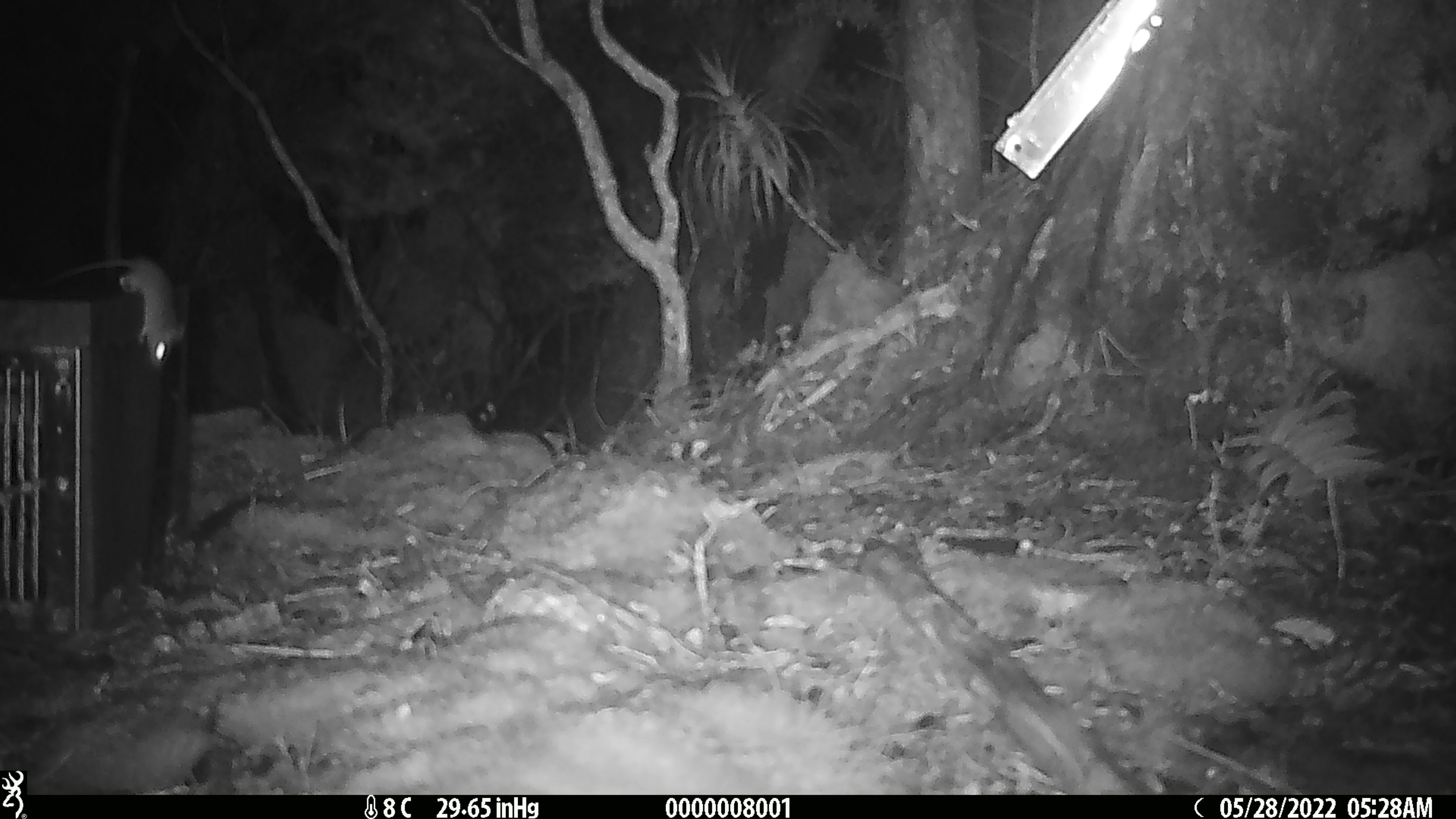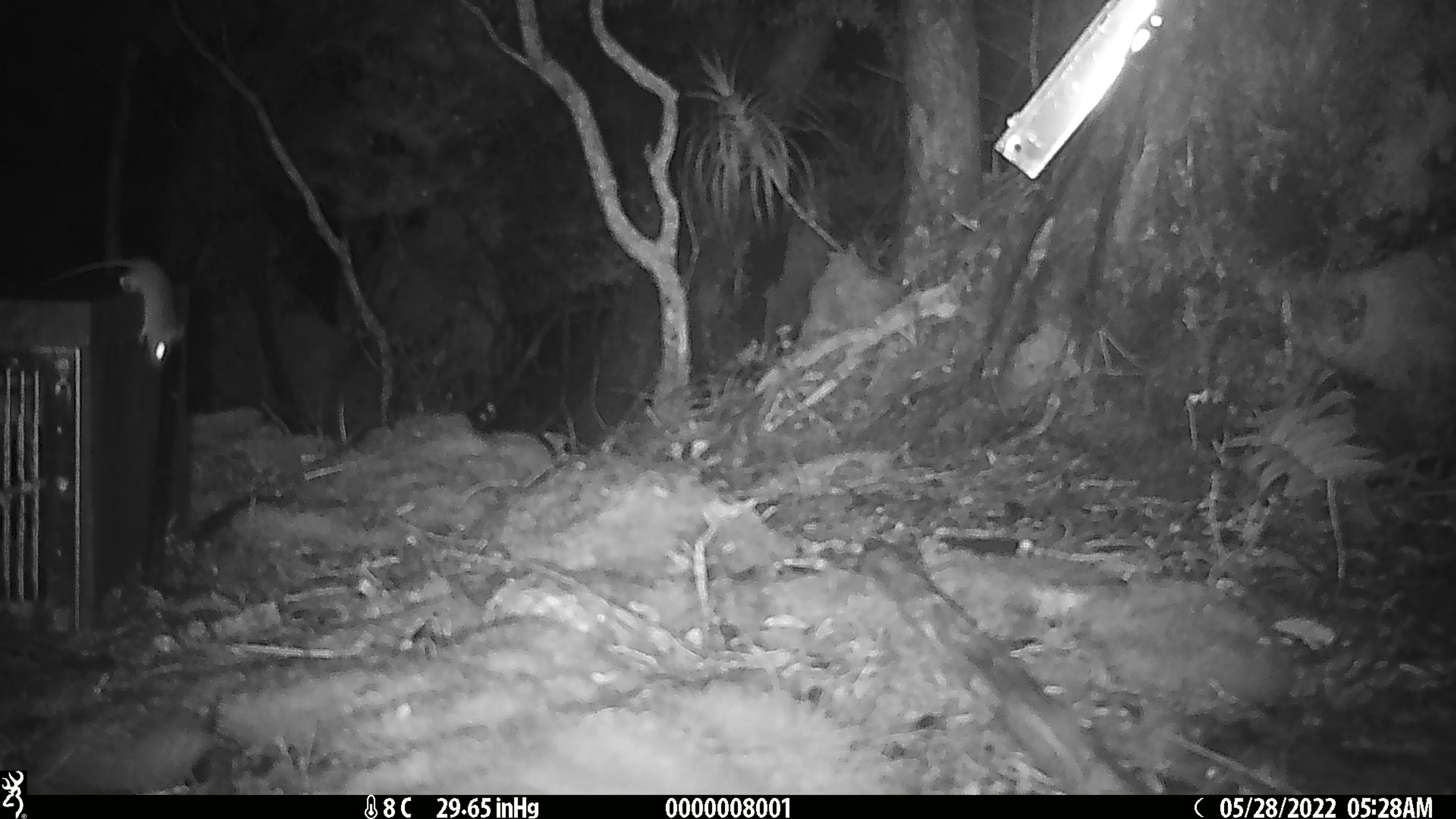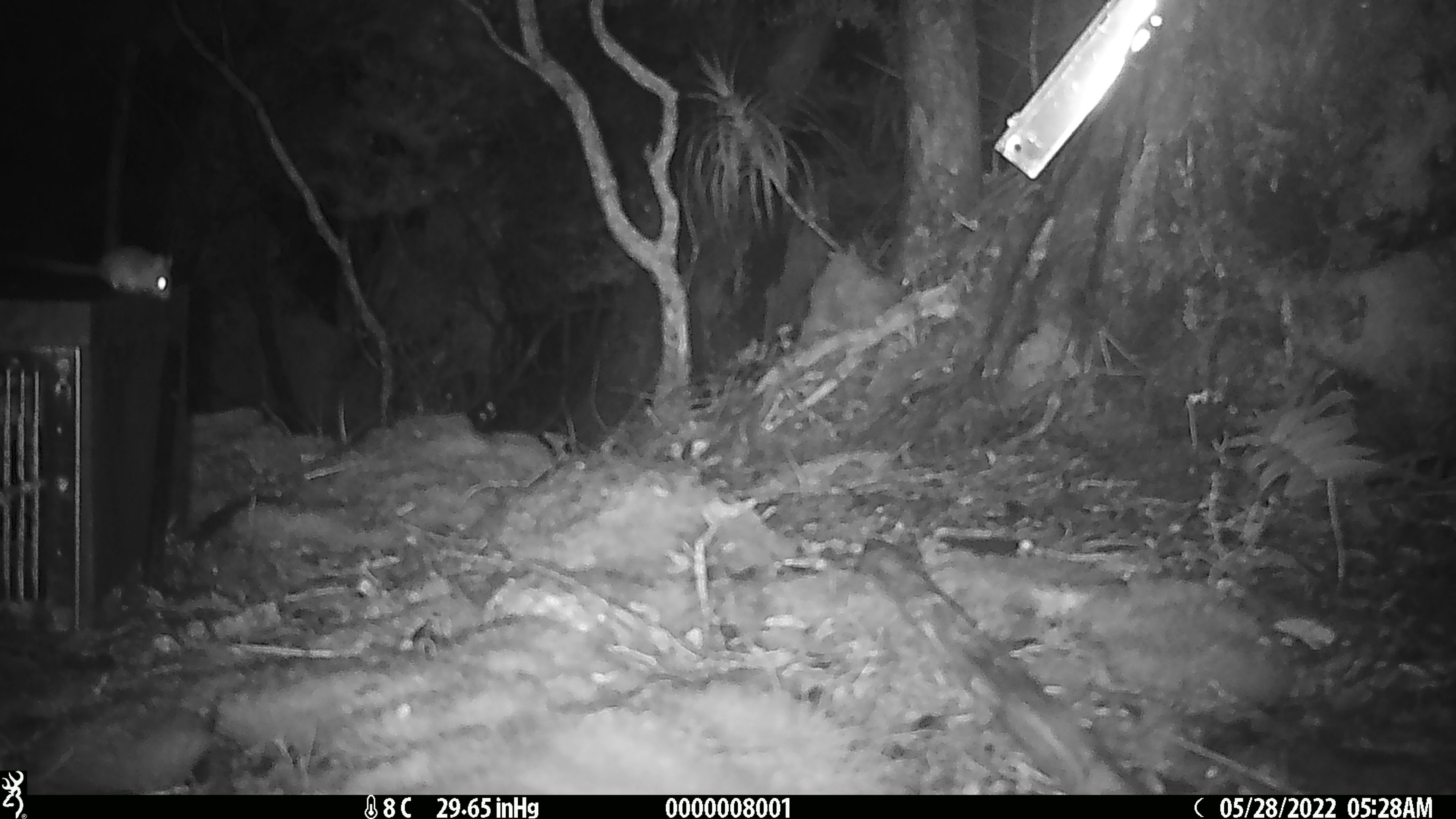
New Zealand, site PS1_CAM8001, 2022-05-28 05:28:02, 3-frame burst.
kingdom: Animalia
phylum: Chordata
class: Mammalia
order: Rodentia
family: Muridae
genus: Mus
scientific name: Mus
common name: mouse